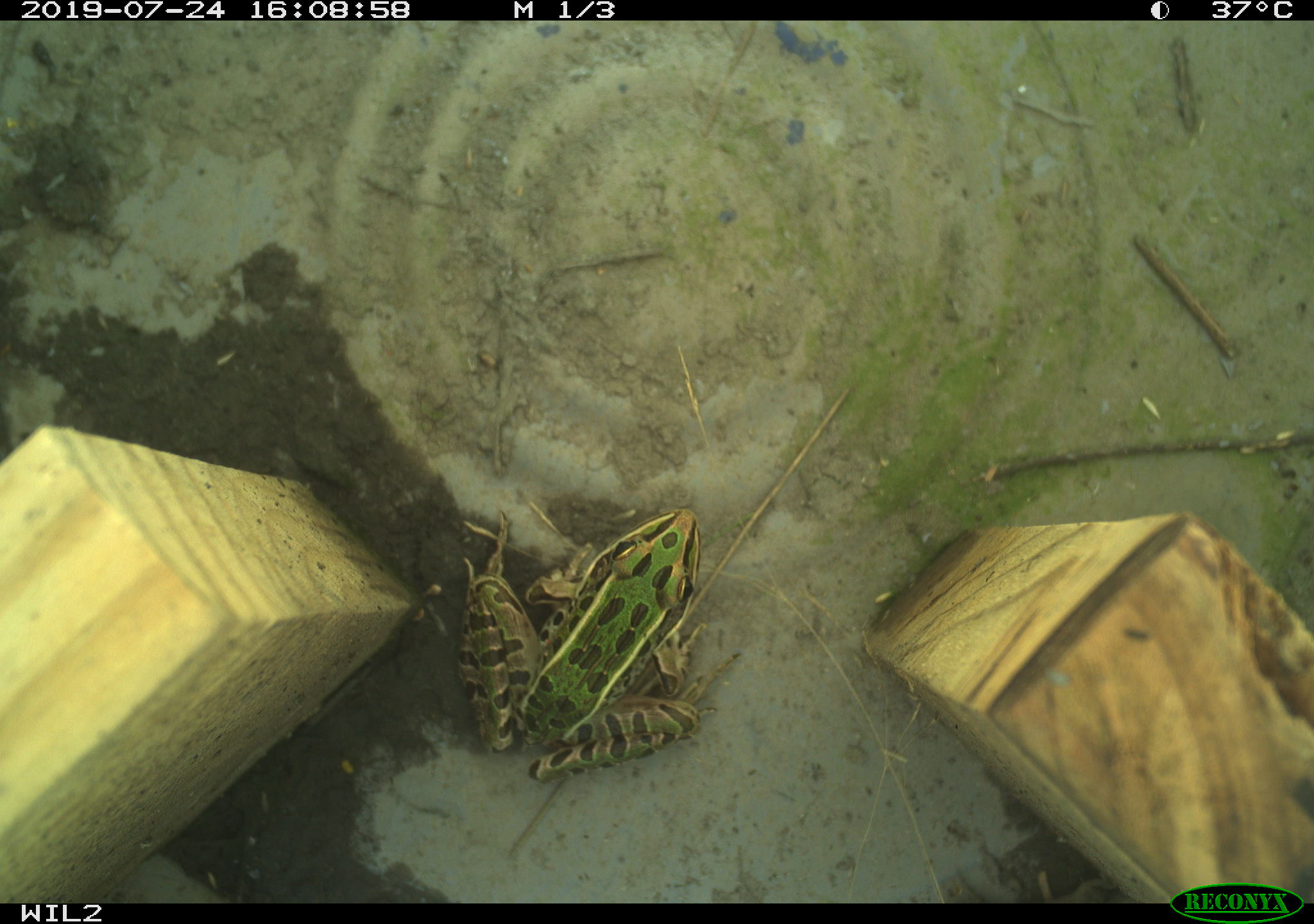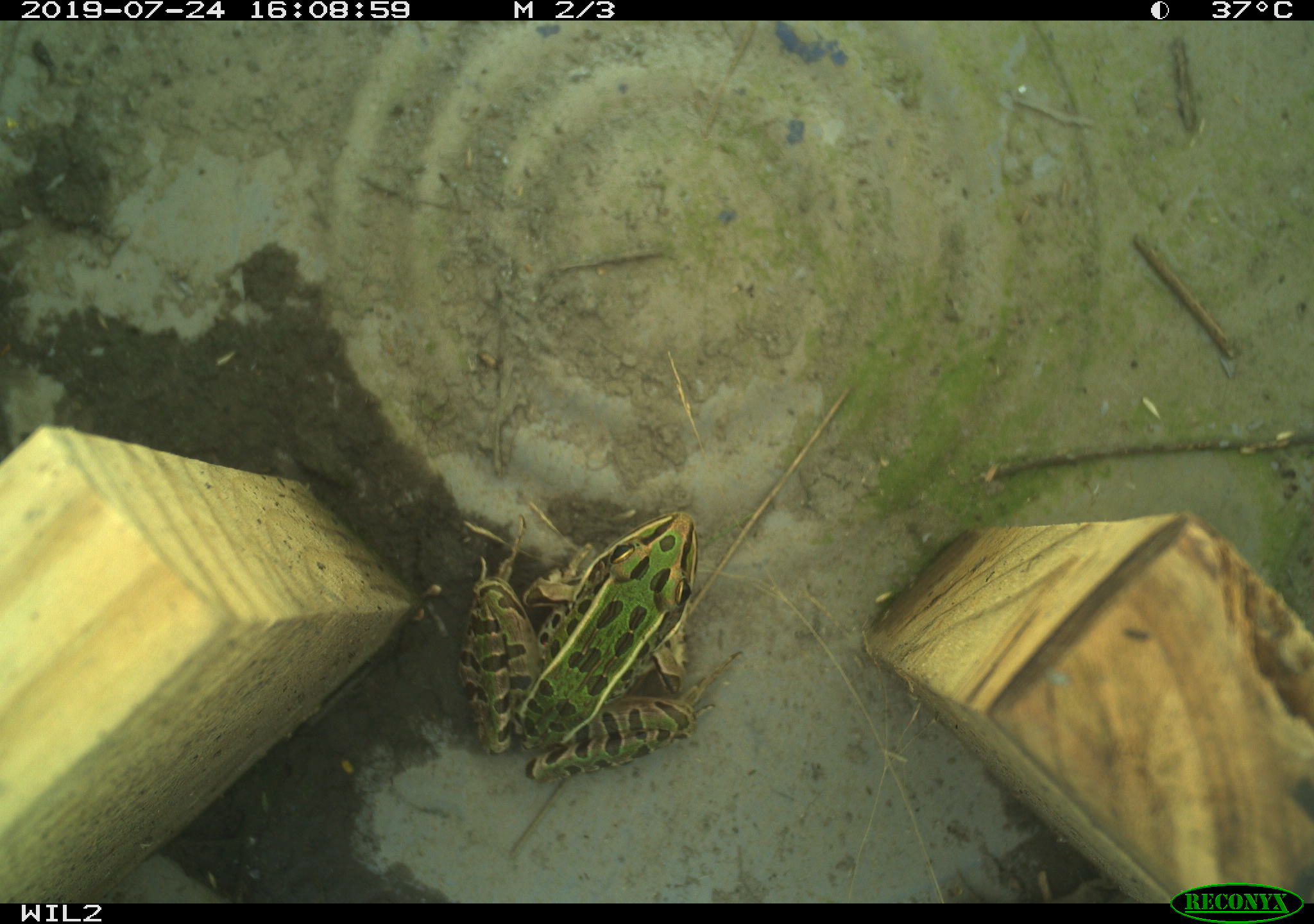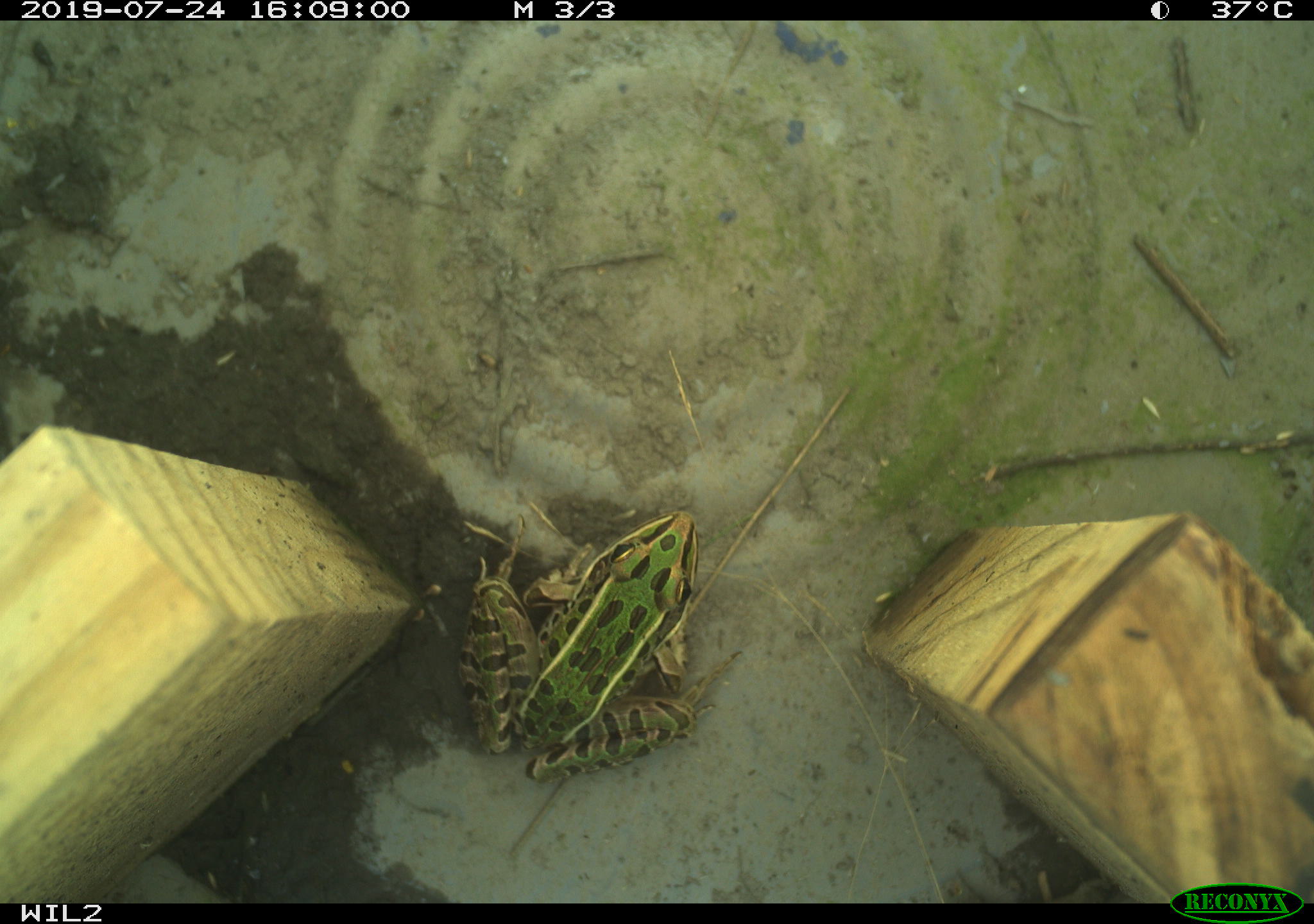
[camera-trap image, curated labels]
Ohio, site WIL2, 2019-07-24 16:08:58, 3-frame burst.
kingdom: Animalia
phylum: Chordata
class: Amphibia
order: Anura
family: Ranidae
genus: Lithobates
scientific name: Lithobates pipiens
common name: northern leopard frog